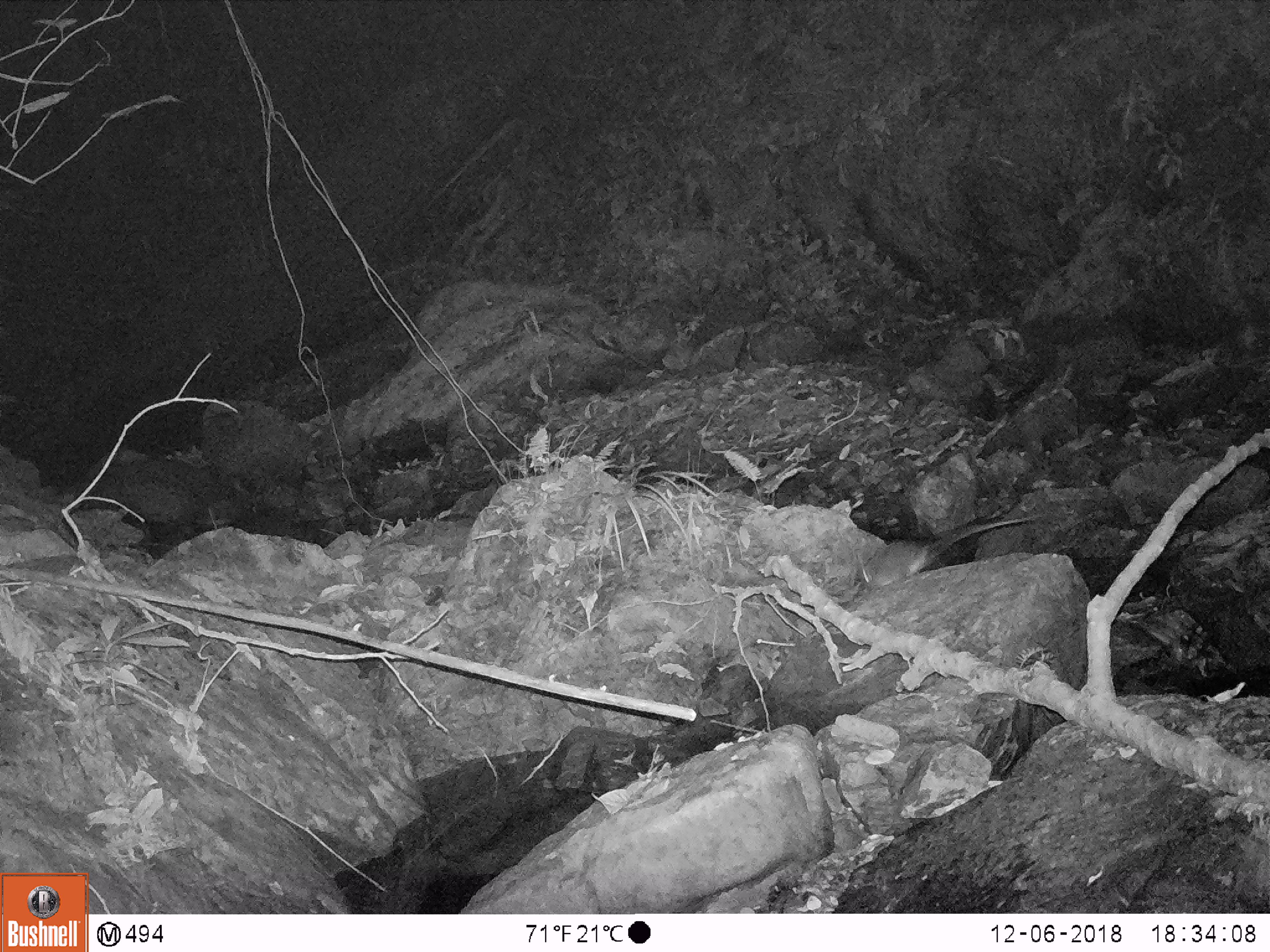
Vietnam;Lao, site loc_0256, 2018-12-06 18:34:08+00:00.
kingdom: Animalia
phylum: Chordata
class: Mammalia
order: Rodentia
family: Muridae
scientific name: Muridae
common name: old-world mice and rats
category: unidentified murid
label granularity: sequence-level